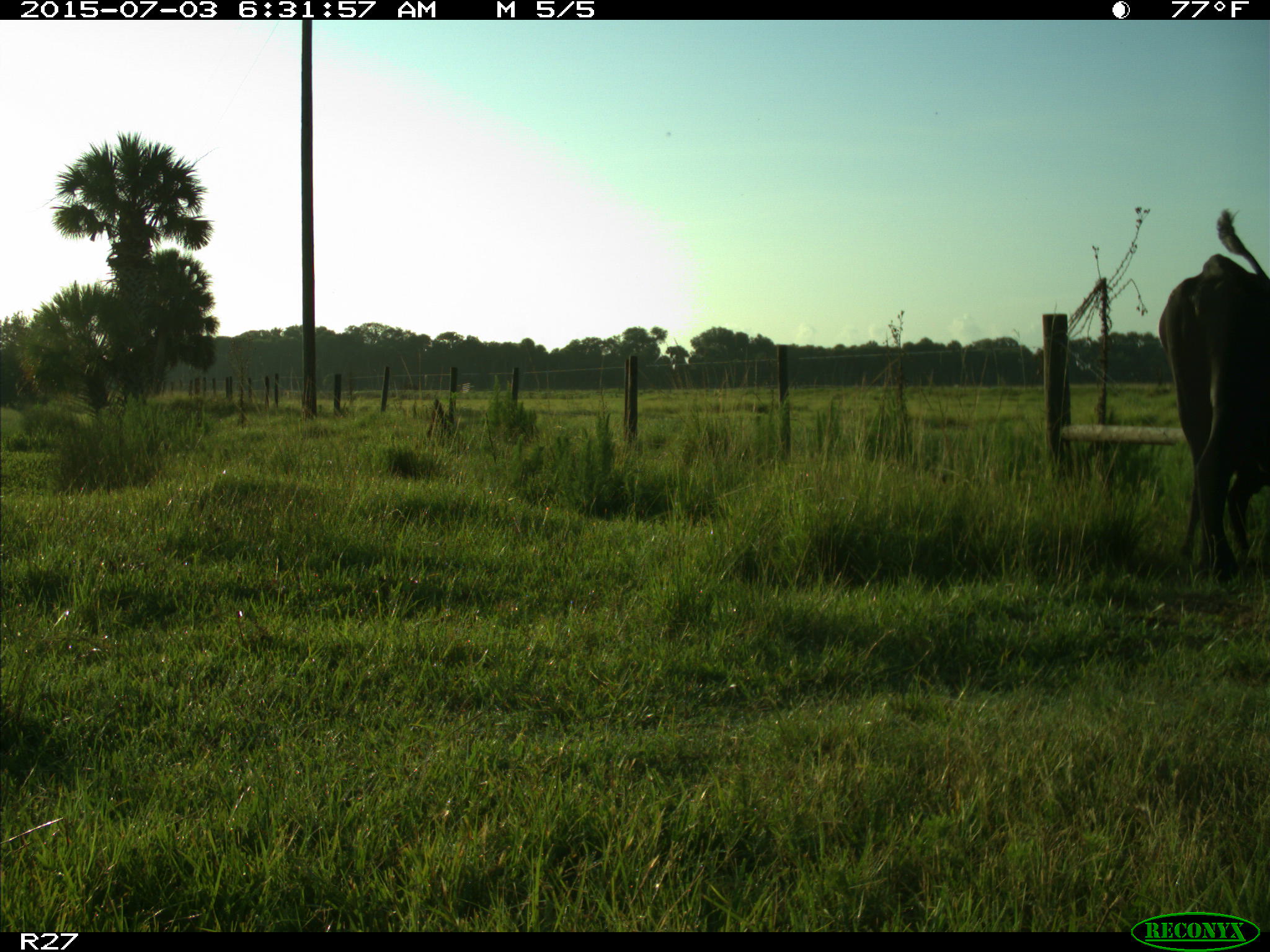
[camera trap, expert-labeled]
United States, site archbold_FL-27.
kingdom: Animalia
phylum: Chordata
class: Mammalia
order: Artiodactyla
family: Bovidae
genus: Bos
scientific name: Bos taurus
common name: domestic cow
Bos taurus (domestic cow).